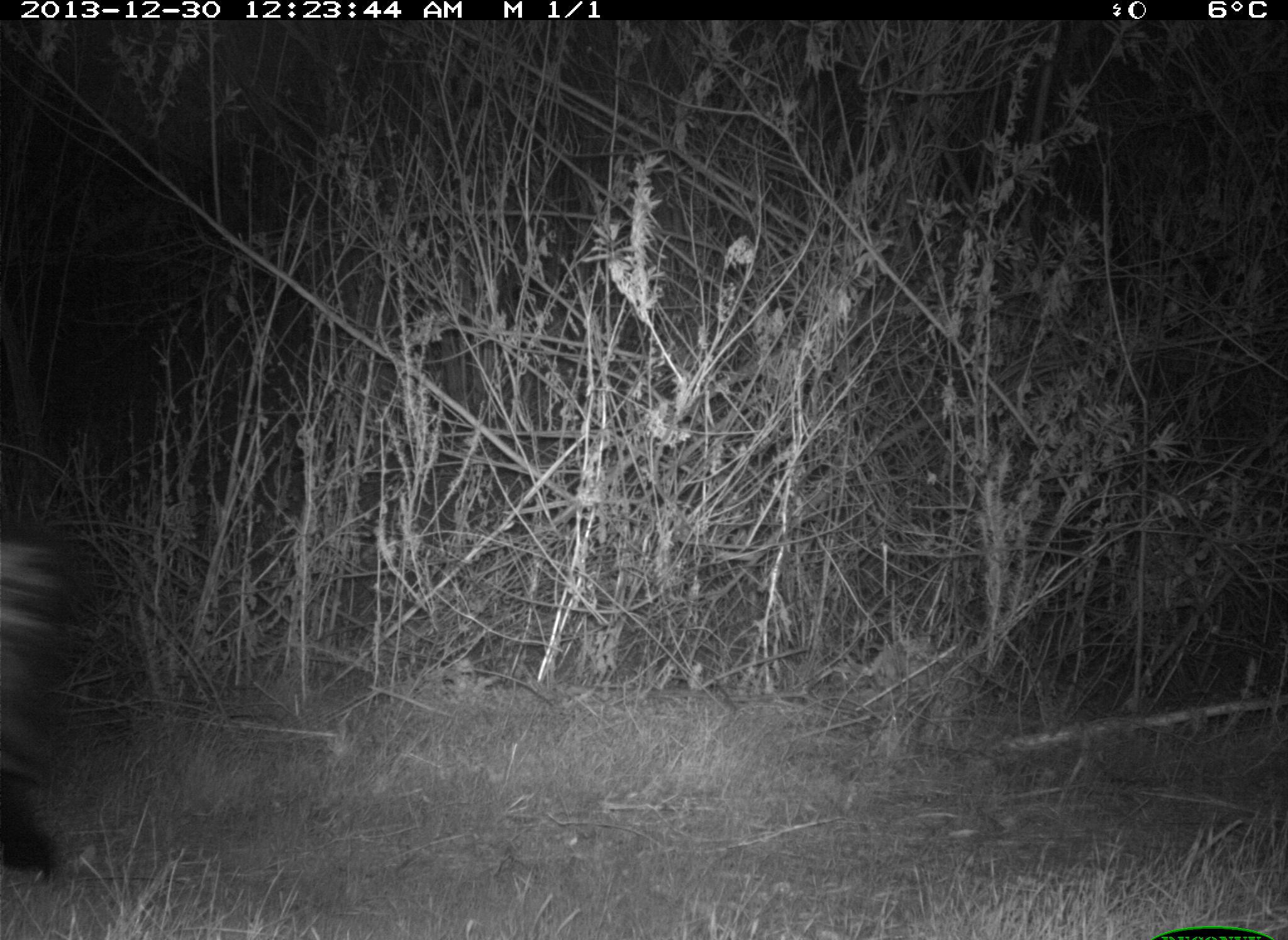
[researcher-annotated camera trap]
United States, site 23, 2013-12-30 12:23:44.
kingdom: Animalia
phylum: Chordata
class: Mammalia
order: Carnivora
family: Mephitidae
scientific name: Mephitidae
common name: skunk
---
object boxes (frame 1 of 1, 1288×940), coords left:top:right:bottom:
skunk: 0:534:56:884